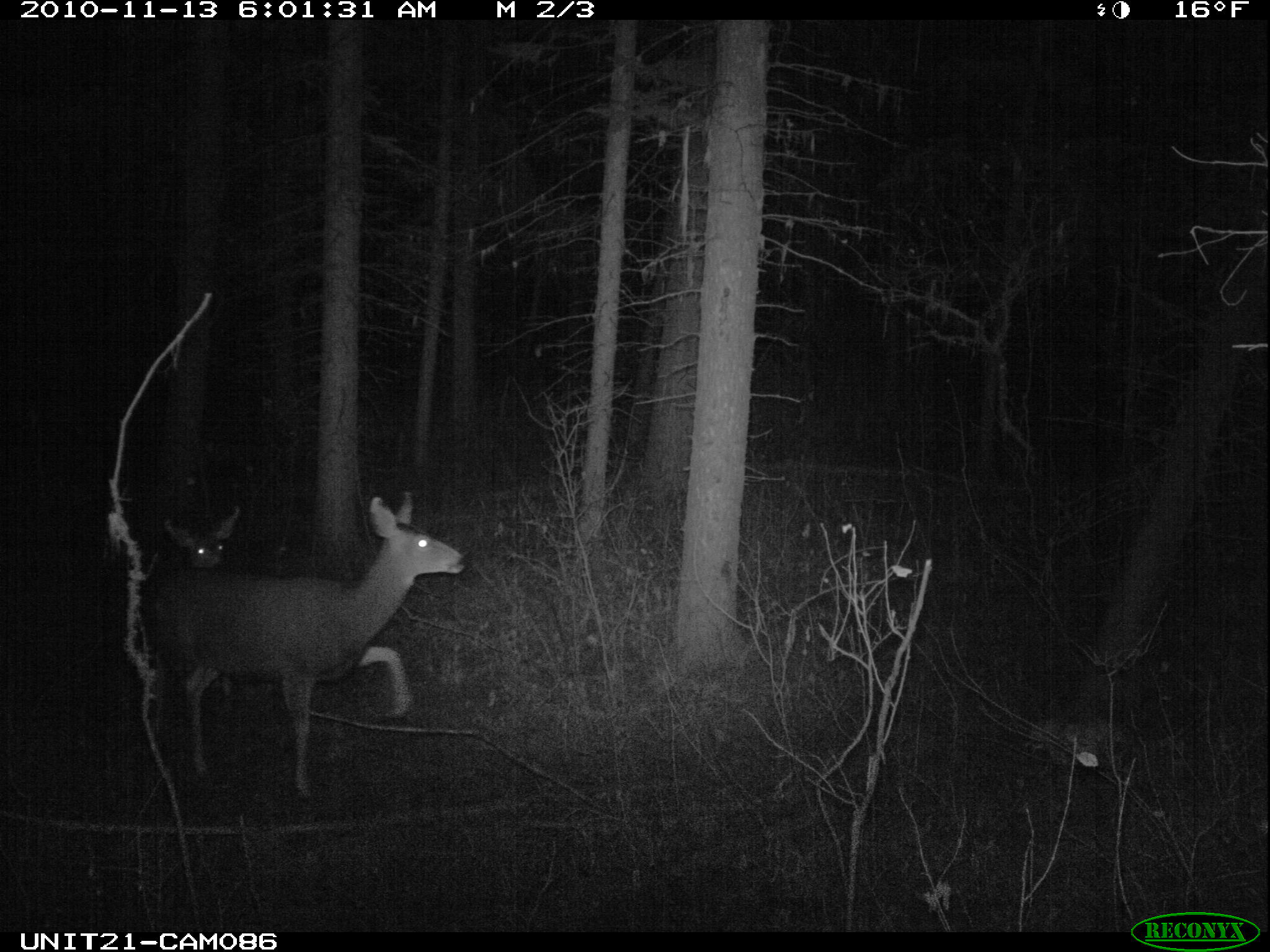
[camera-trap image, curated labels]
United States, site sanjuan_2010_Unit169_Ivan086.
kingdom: Animalia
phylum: Chordata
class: Mammalia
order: Artiodactyla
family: Cervidae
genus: Odocoileus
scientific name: Odocoileus hemionus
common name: mule deer